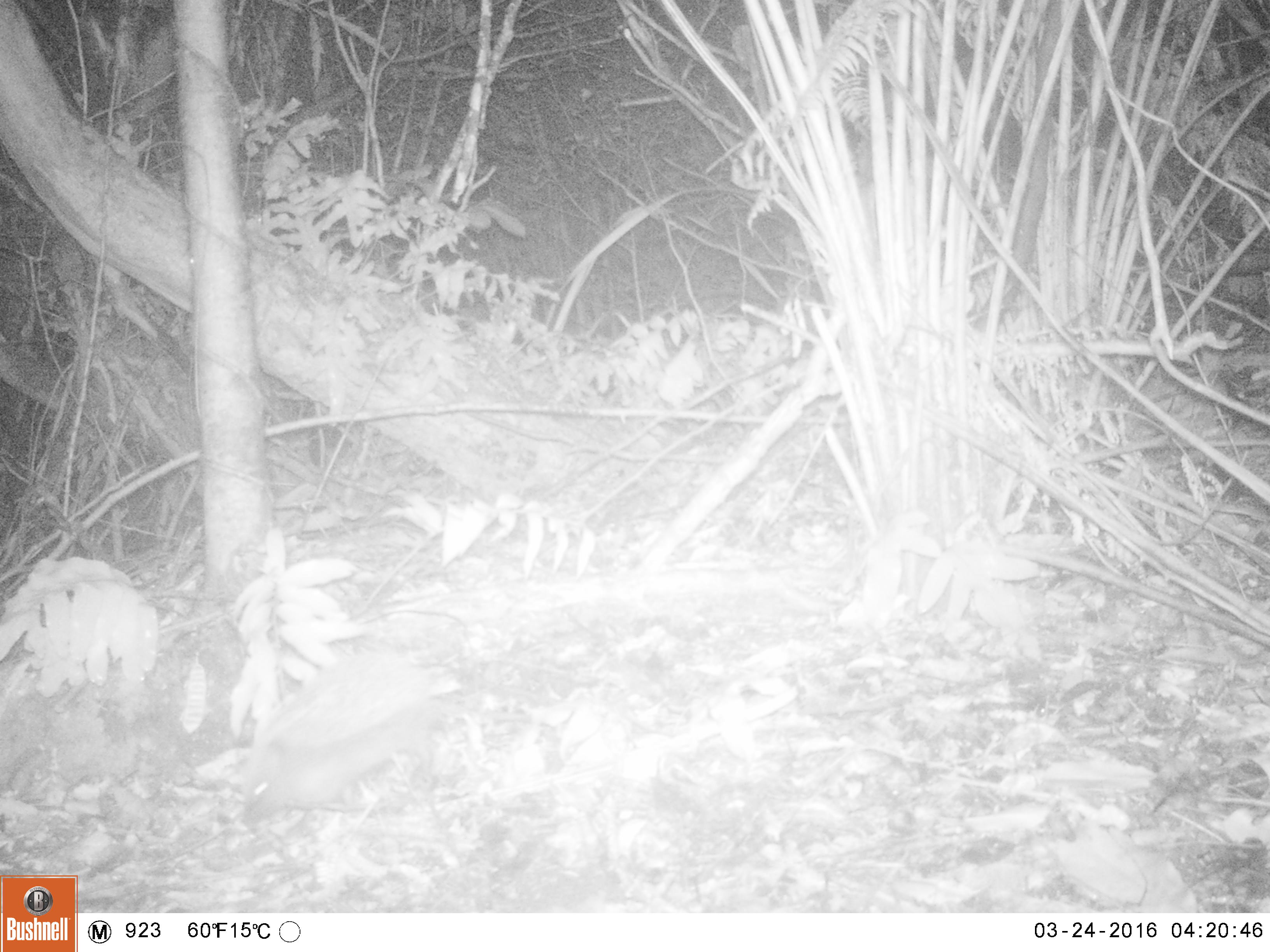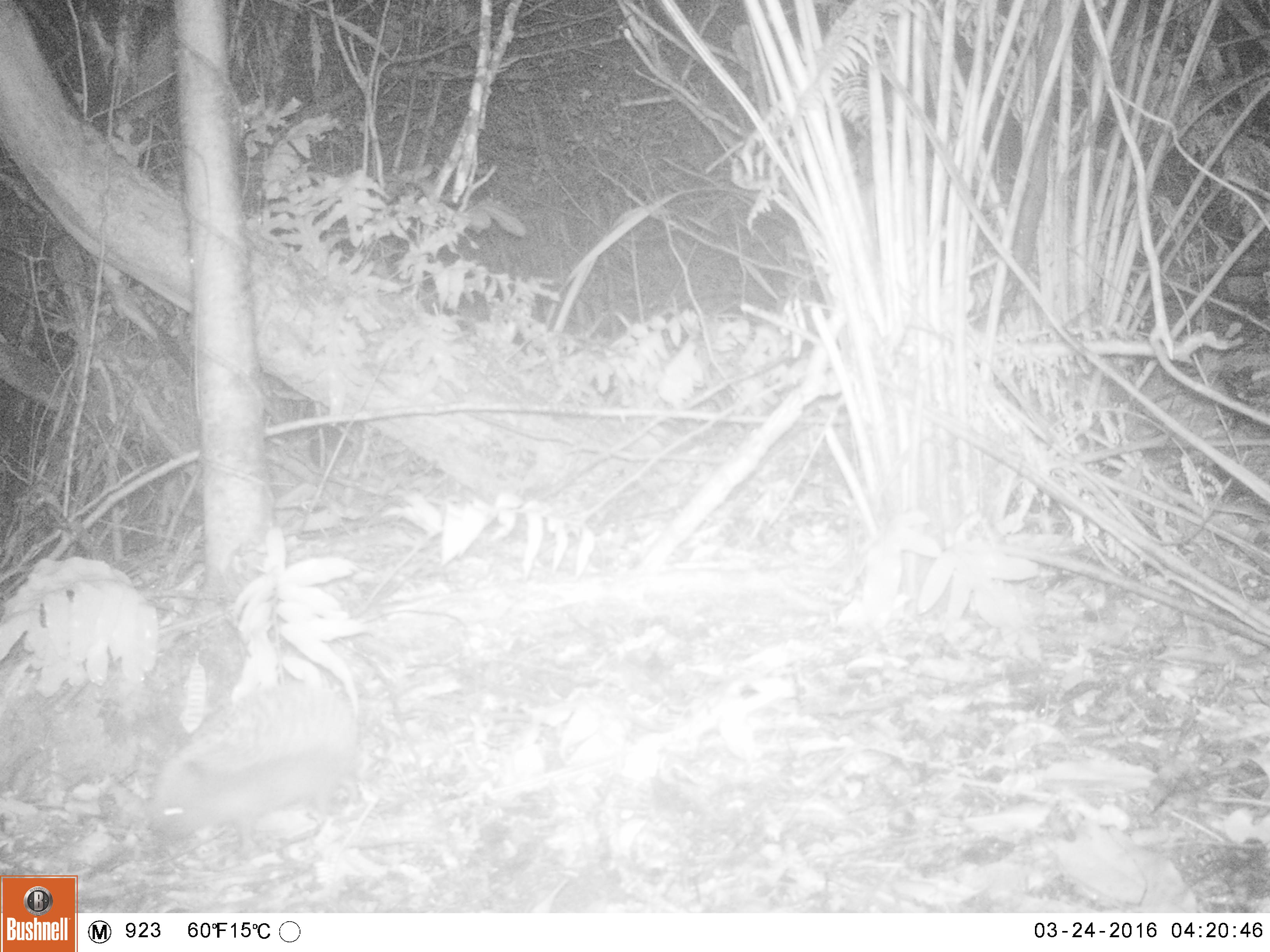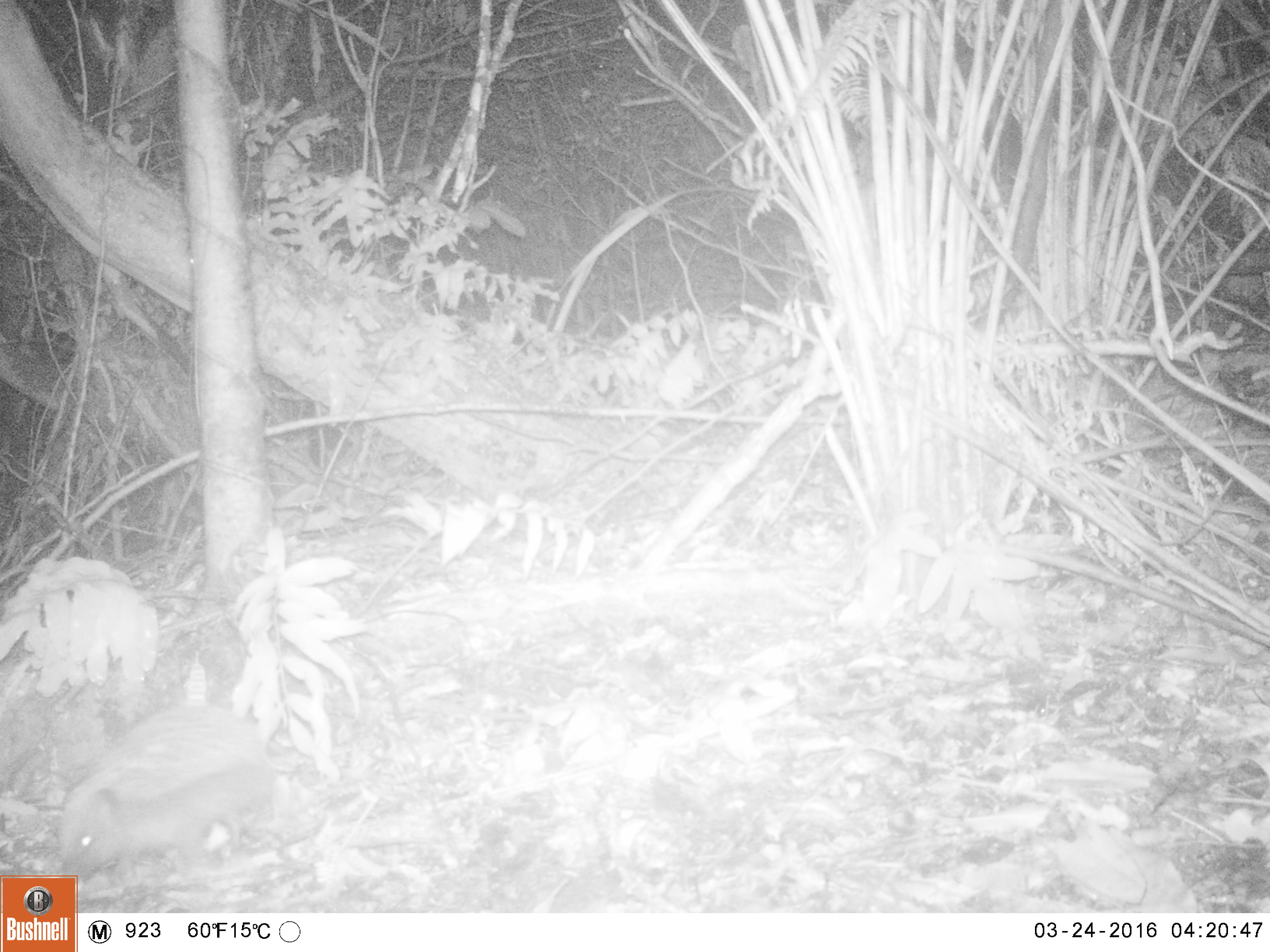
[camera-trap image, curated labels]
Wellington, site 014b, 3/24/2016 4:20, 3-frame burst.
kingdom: Animalia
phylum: Chordata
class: Mammalia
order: Eulipotyphla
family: Erinaceidae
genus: Erinaceus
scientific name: Erinaceus europaeus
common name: hedgehog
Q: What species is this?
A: Hedgehog (Erinaceus europaeus).